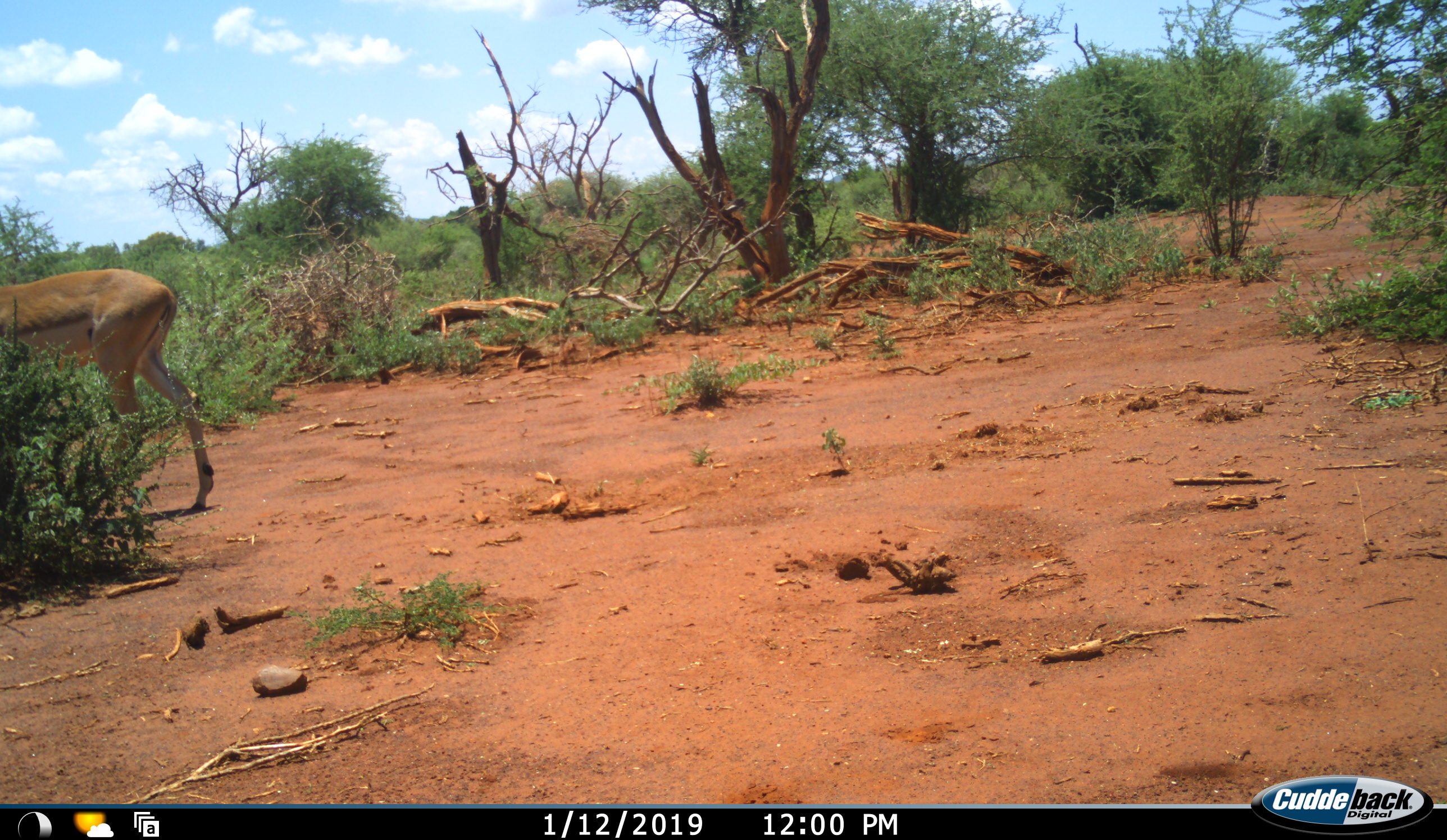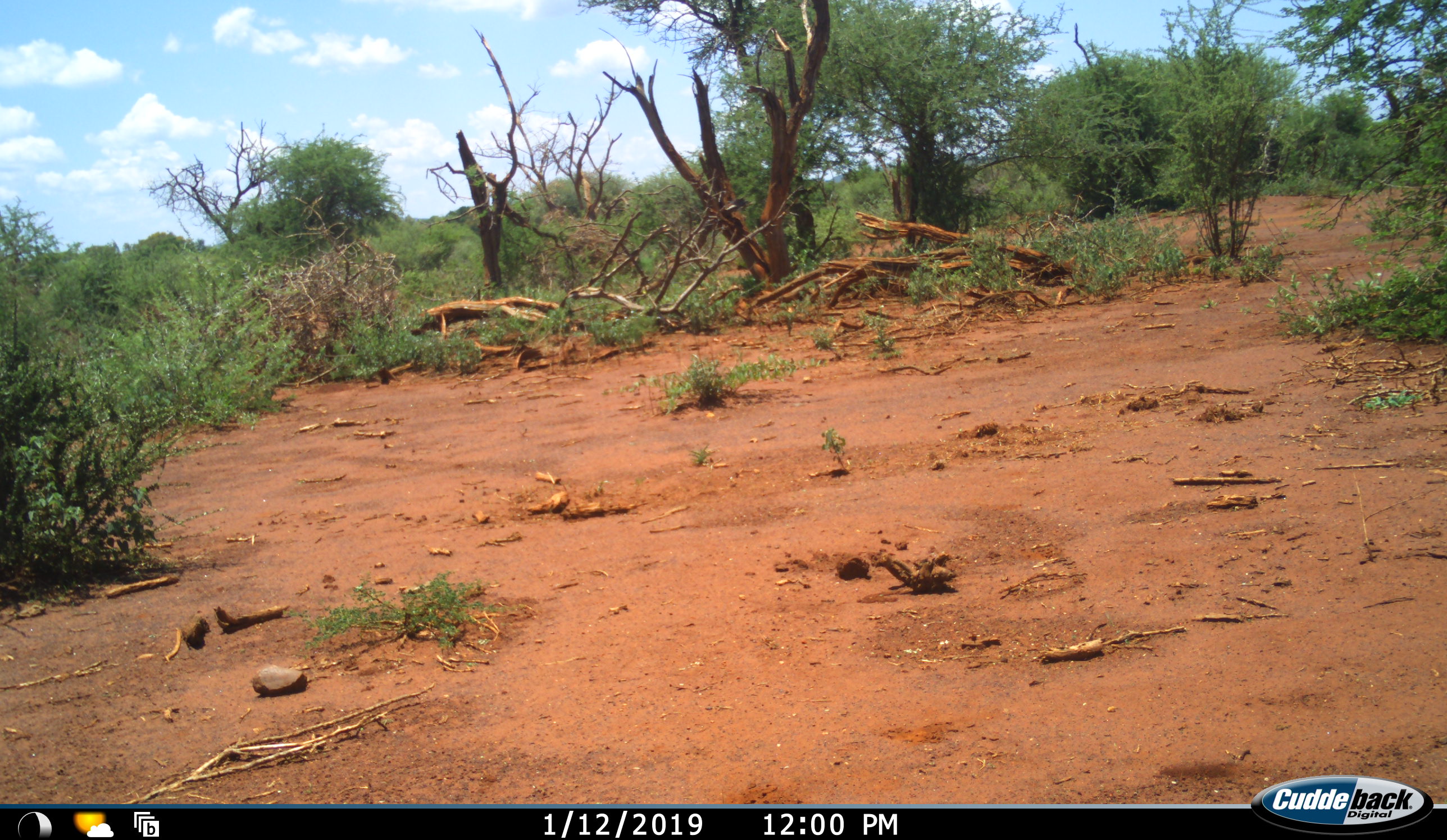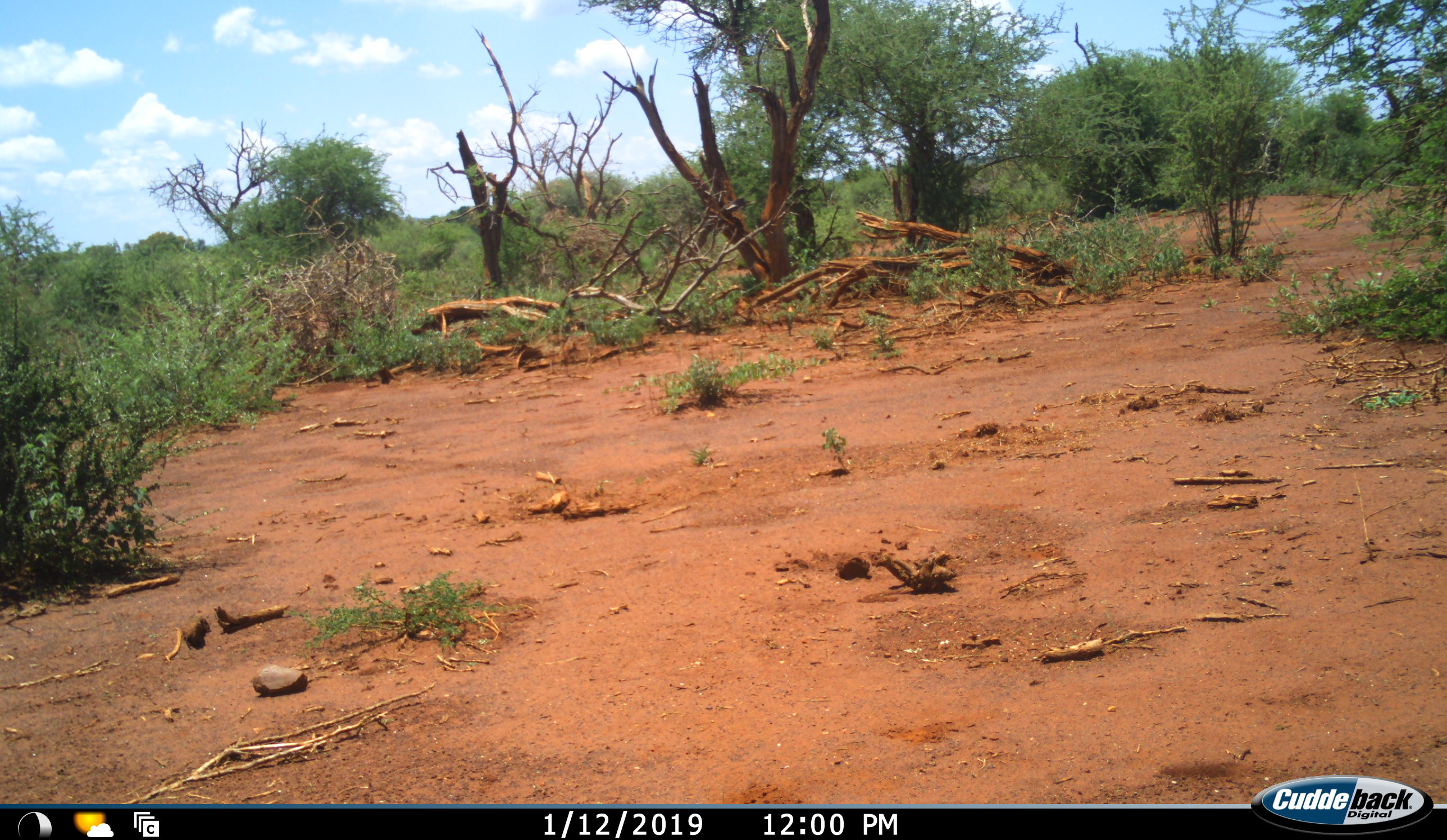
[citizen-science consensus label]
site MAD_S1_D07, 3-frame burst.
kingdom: Animalia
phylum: Chordata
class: Mammalia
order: Artiodactyla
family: Bovidae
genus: Aepyceros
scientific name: Aepyceros melampus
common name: impala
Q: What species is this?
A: Impala (Aepyceros melampus).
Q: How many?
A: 1.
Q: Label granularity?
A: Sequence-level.